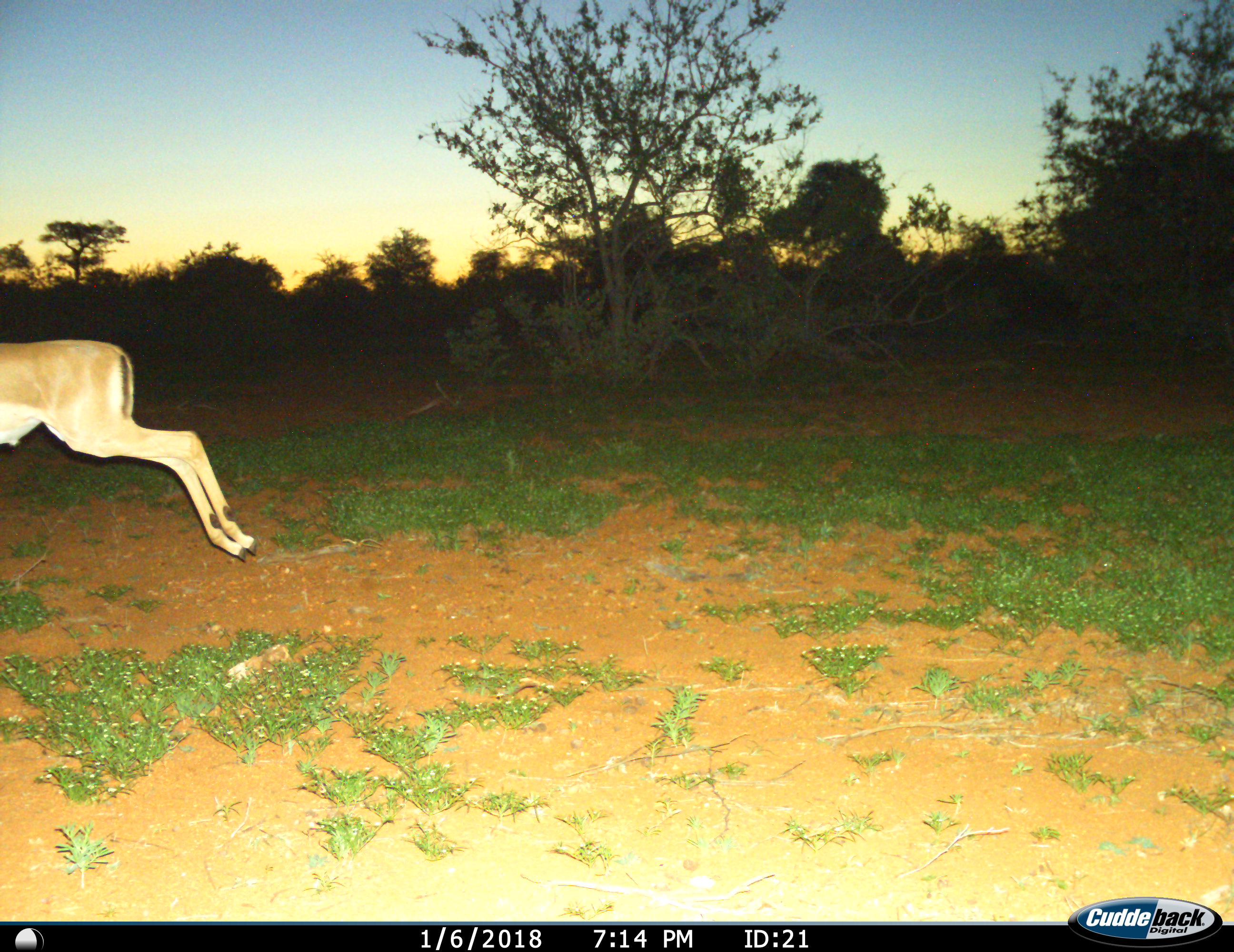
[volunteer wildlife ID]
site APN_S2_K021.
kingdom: Animalia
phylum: Chordata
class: Mammalia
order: Artiodactyla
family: Bovidae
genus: Aepyceros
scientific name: Aepyceros melampus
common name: impala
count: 1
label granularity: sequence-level